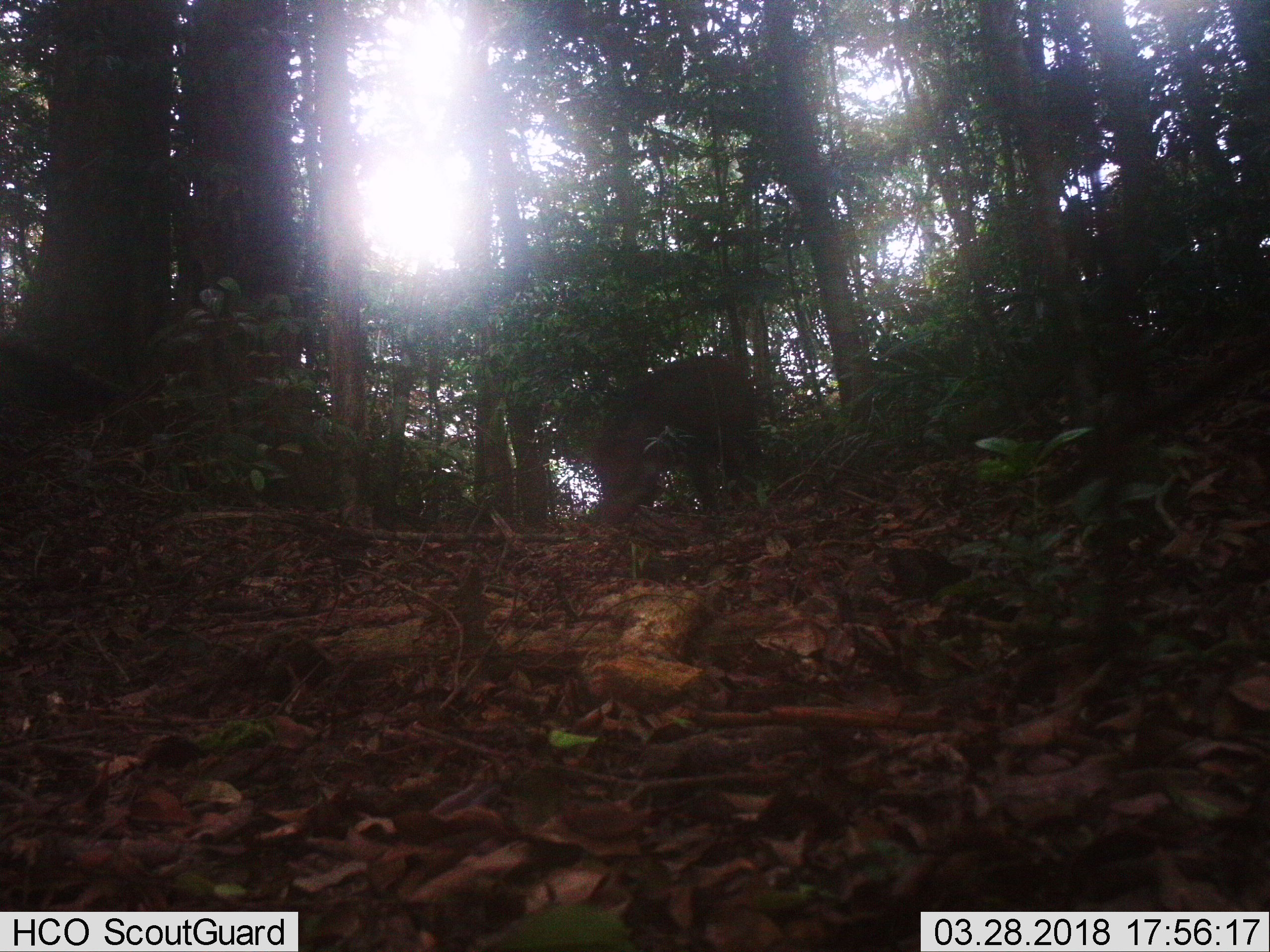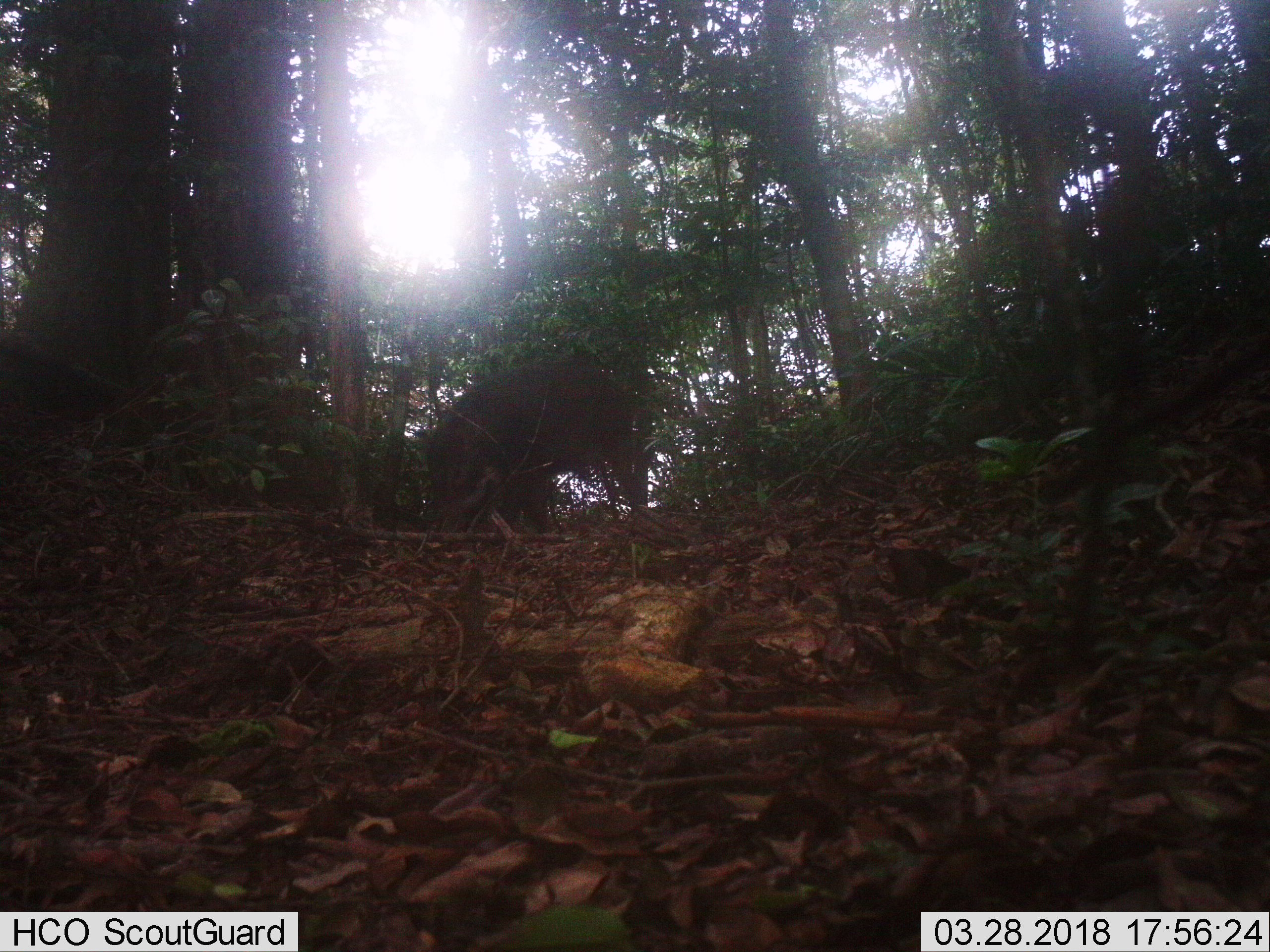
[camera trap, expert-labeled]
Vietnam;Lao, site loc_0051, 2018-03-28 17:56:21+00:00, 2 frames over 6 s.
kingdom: Animalia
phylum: Chordata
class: Mammalia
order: Artiodactyla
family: Suidae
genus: Sus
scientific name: Sus scrofa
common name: eurasian wild pig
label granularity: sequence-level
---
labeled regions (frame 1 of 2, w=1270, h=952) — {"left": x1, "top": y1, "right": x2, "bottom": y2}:
eurasian wild pig: {"left": 590, "top": 354, "right": 760, "bottom": 542}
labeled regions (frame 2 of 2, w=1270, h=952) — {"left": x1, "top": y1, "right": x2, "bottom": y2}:
eurasian wild pig: {"left": 425, "top": 357, "right": 645, "bottom": 533}